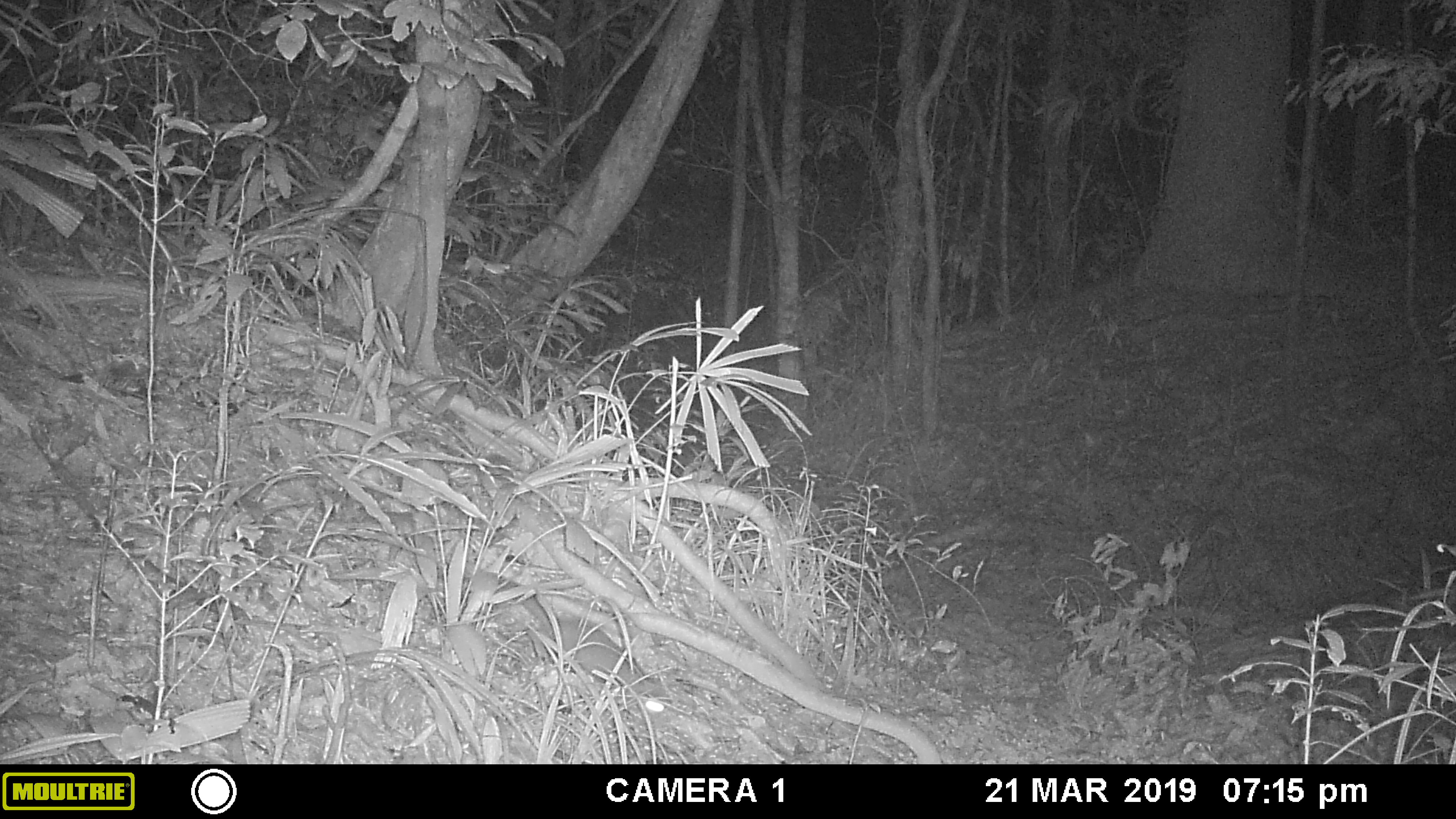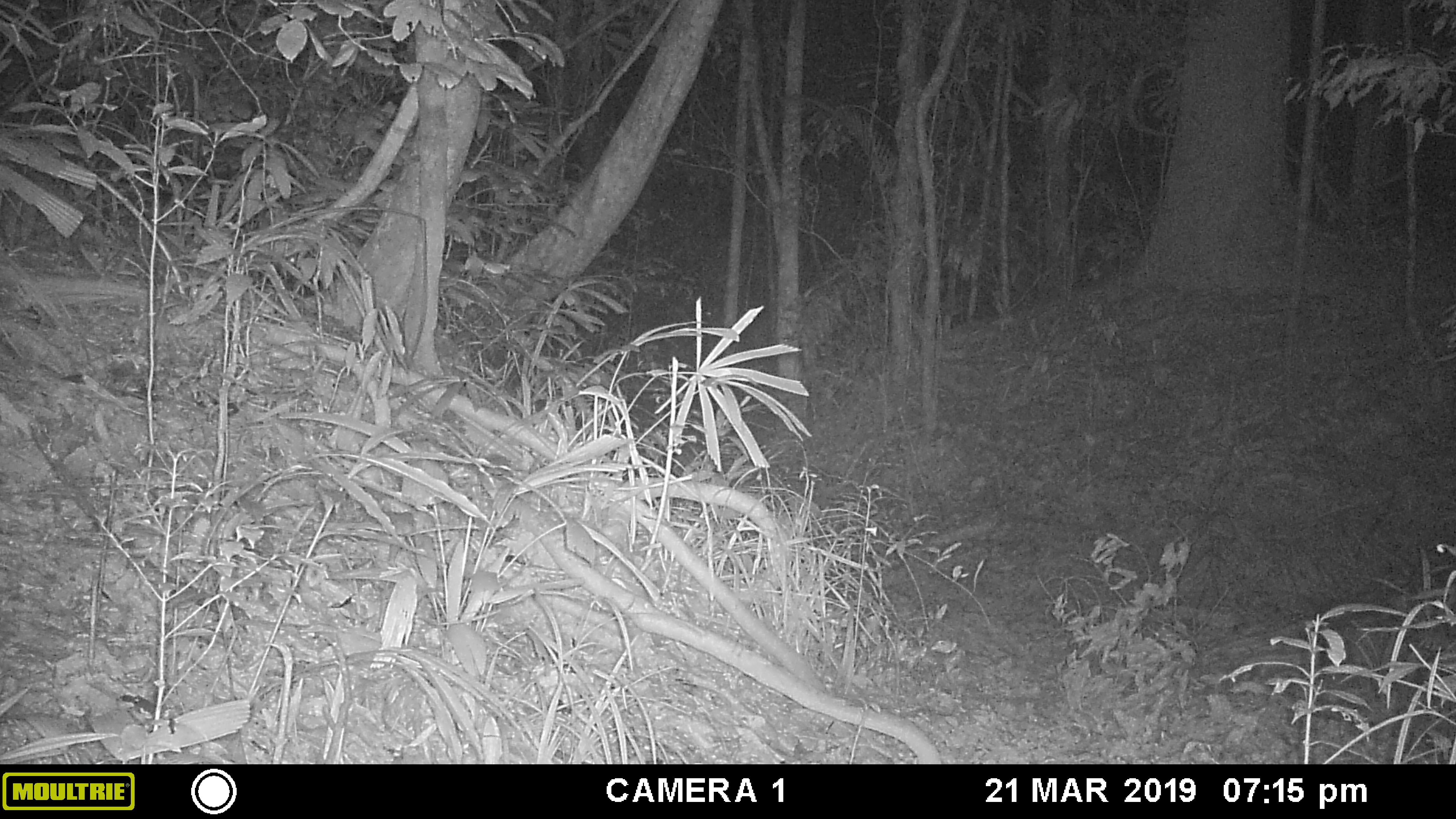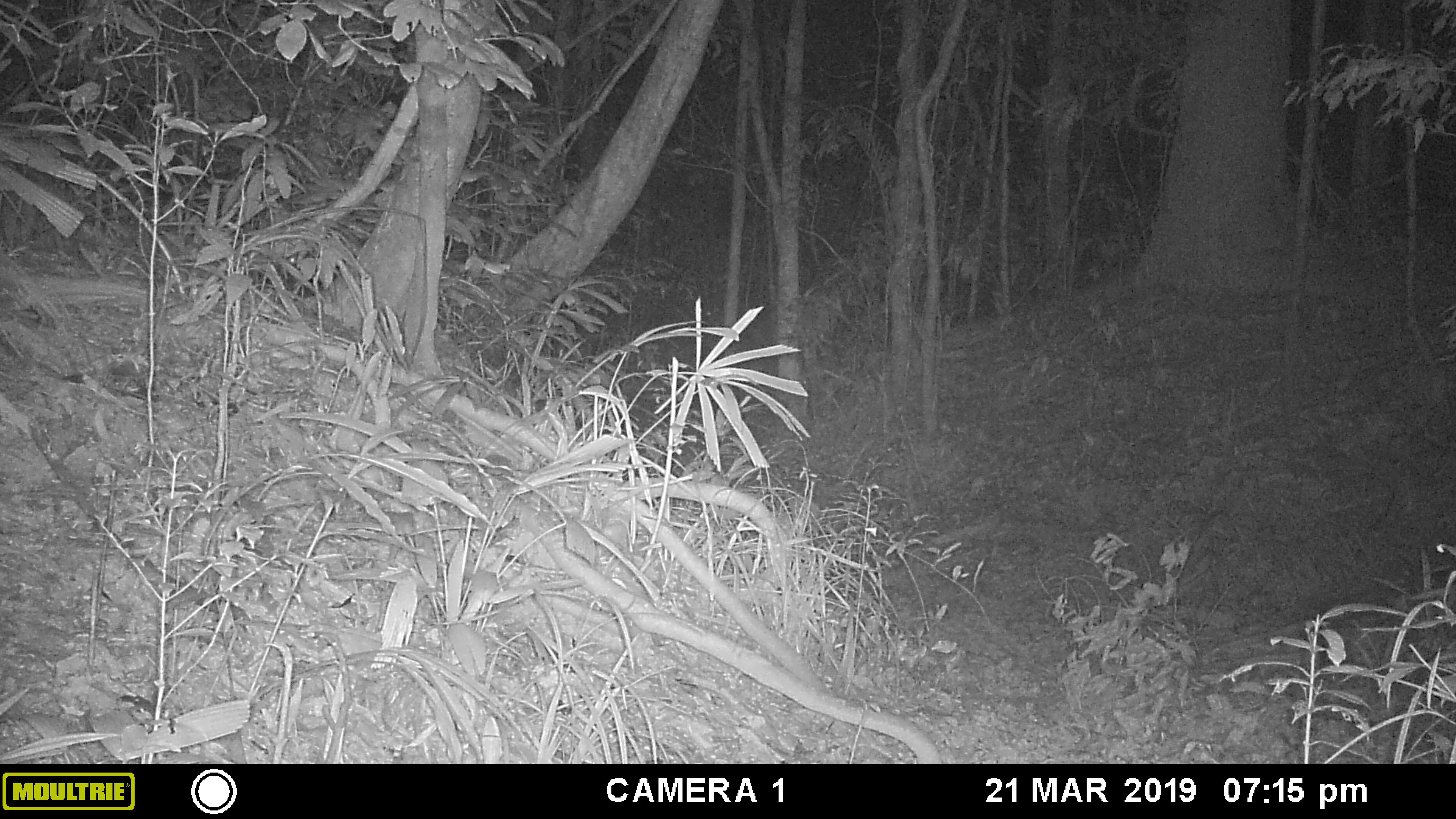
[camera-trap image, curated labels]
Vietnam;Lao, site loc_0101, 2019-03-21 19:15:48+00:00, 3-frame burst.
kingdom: Animalia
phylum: Chordata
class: Mammalia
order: Carnivora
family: Mustelidae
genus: Melogale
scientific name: Melogale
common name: ferret badger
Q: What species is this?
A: Ferret badger (Melogale).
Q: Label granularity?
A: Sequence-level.